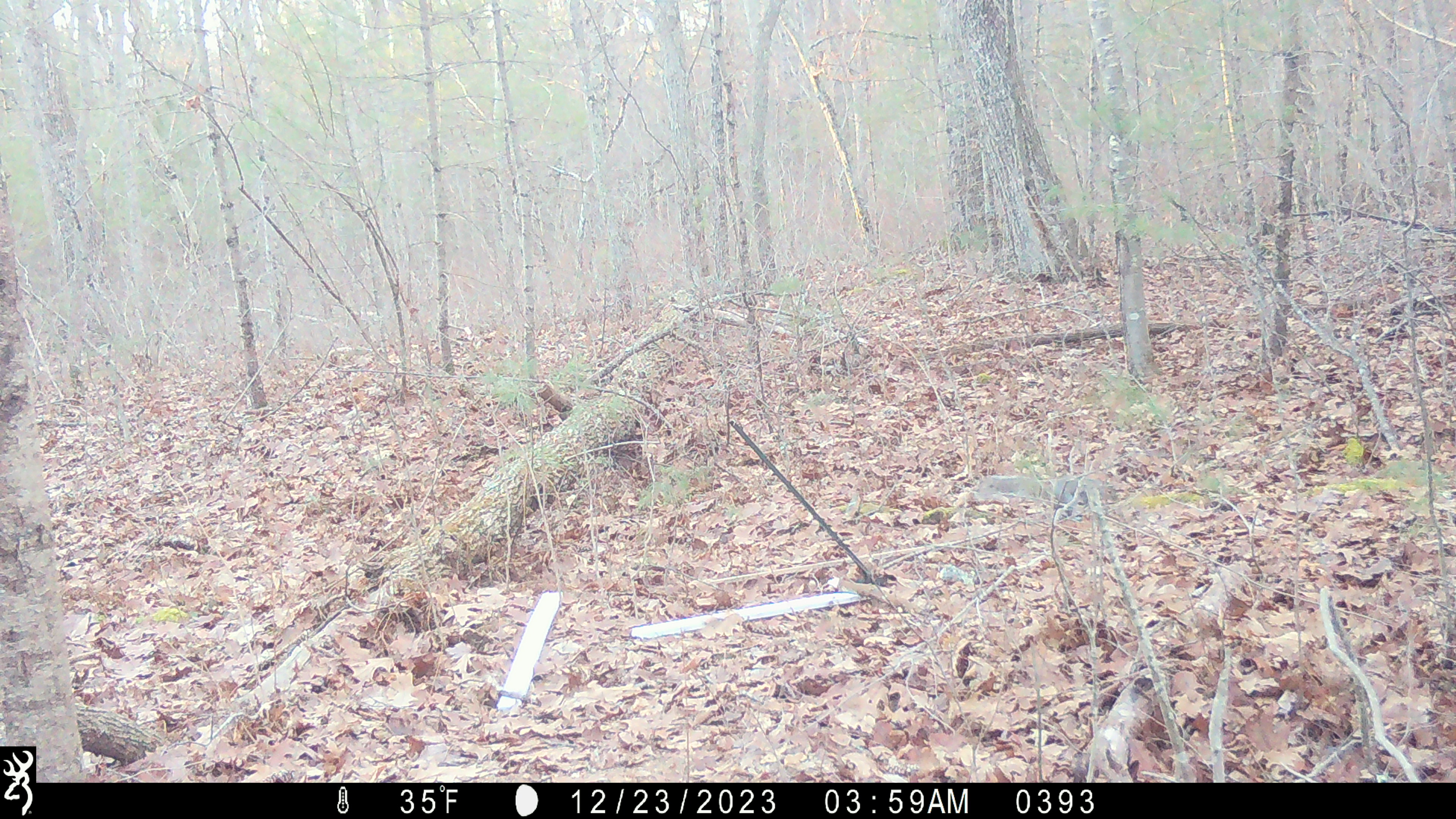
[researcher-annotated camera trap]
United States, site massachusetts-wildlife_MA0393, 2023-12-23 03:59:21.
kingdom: Animalia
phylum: Chordata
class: Mammalia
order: Rodentia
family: Sciuridae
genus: Sciurus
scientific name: Sciurus carolinensis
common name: gray squirrel